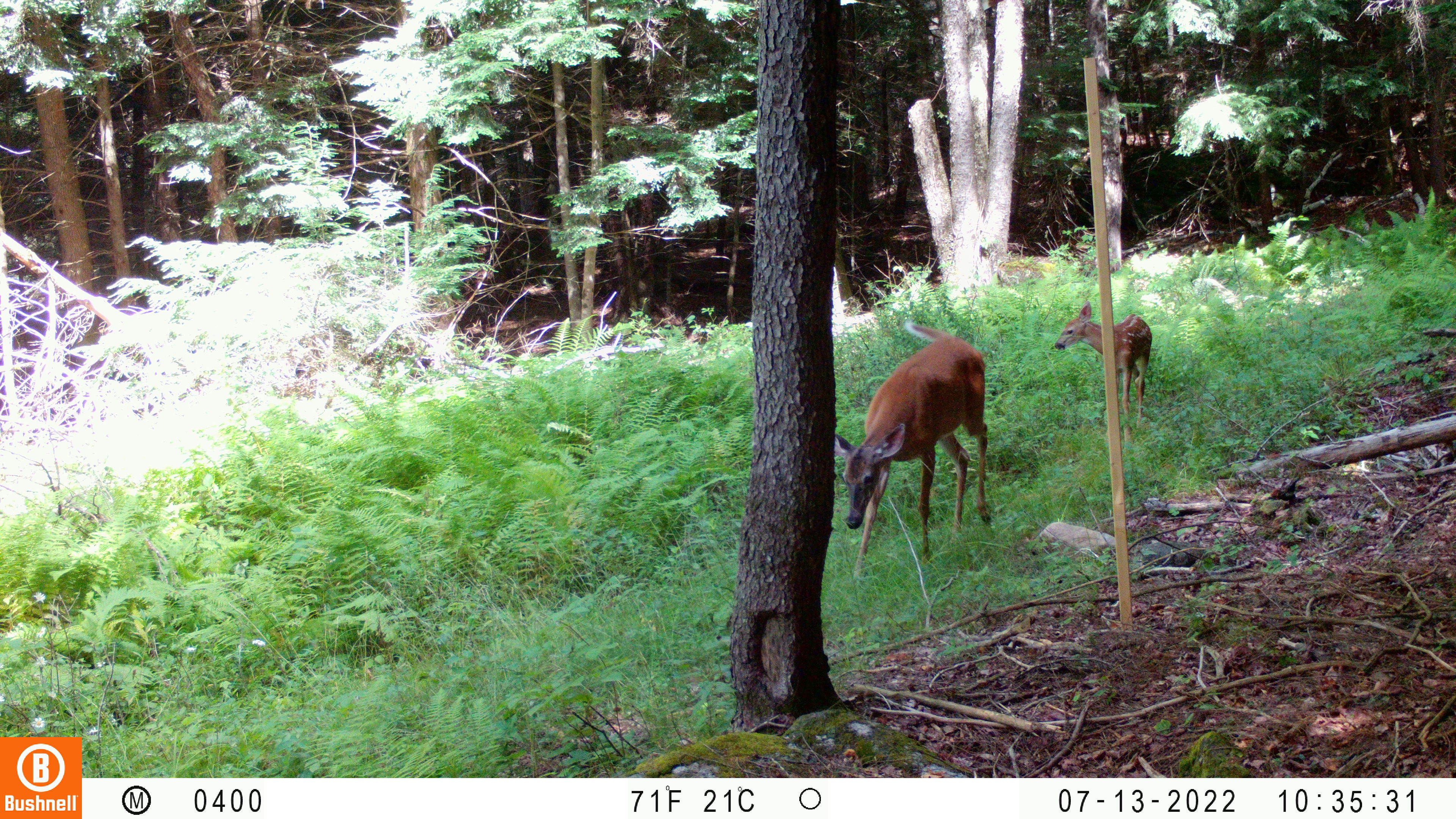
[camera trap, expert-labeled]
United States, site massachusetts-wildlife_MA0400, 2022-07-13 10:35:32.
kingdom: Animalia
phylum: Chordata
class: Mammalia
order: Artiodactyla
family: Cervidae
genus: Odocoileus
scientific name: Odocoileus virginianus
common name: white-tailed deer